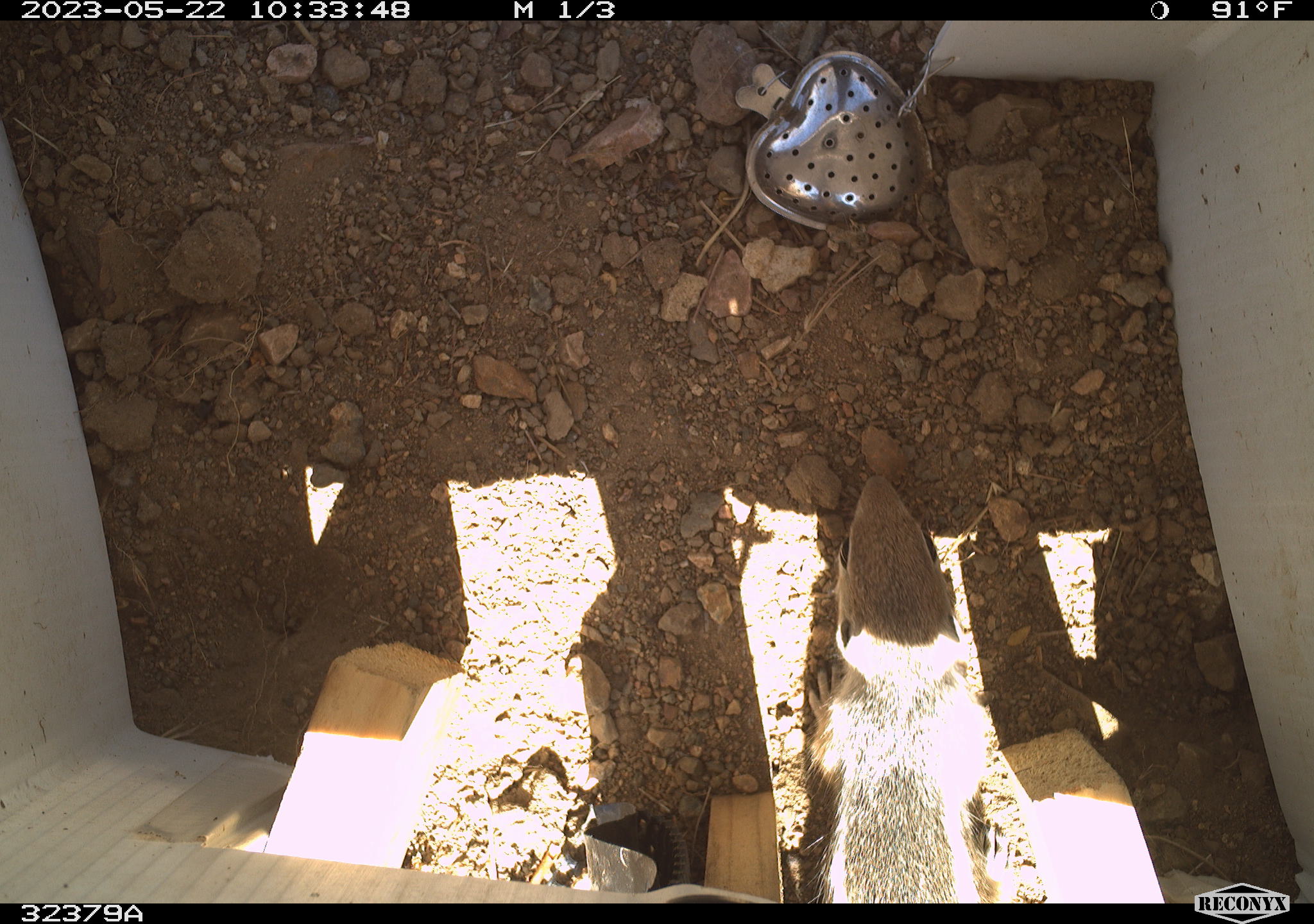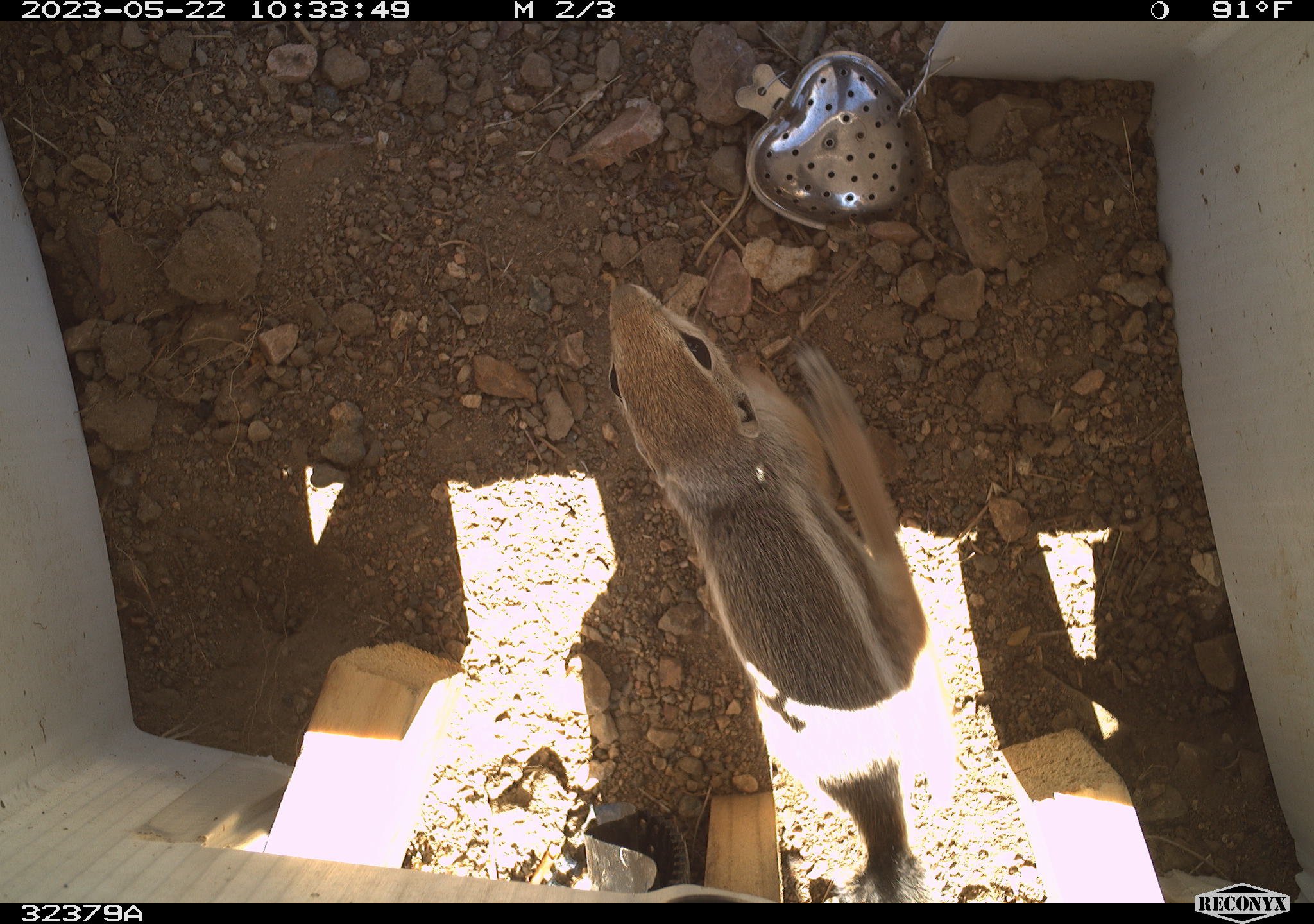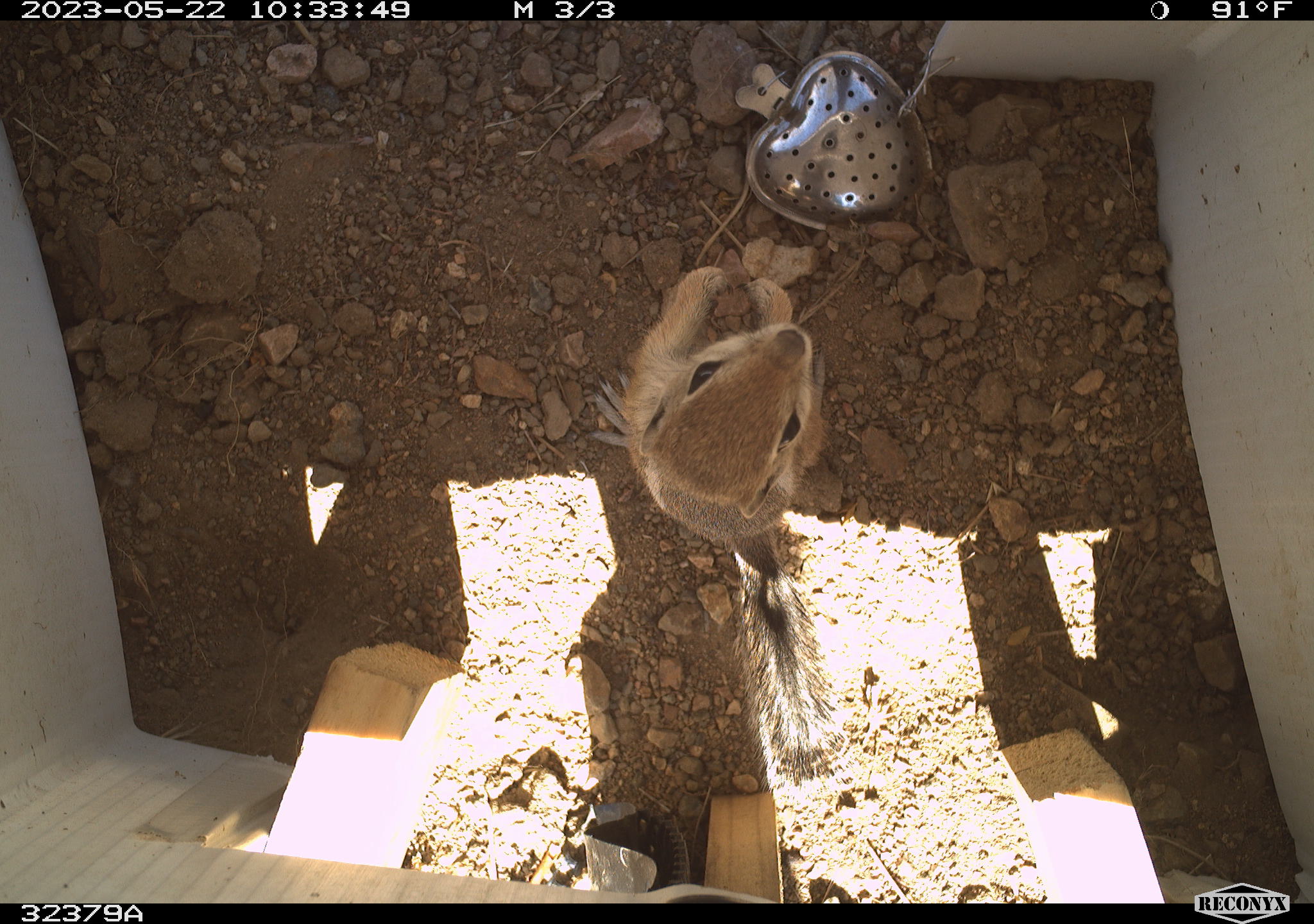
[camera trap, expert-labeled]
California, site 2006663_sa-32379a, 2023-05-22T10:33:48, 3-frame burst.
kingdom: Animalia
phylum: Chordata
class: Mammalia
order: Rodentia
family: Sciuridae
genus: Ammospermophilus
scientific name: Ammospermophilus leucurus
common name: white-tailed antelope squirrel